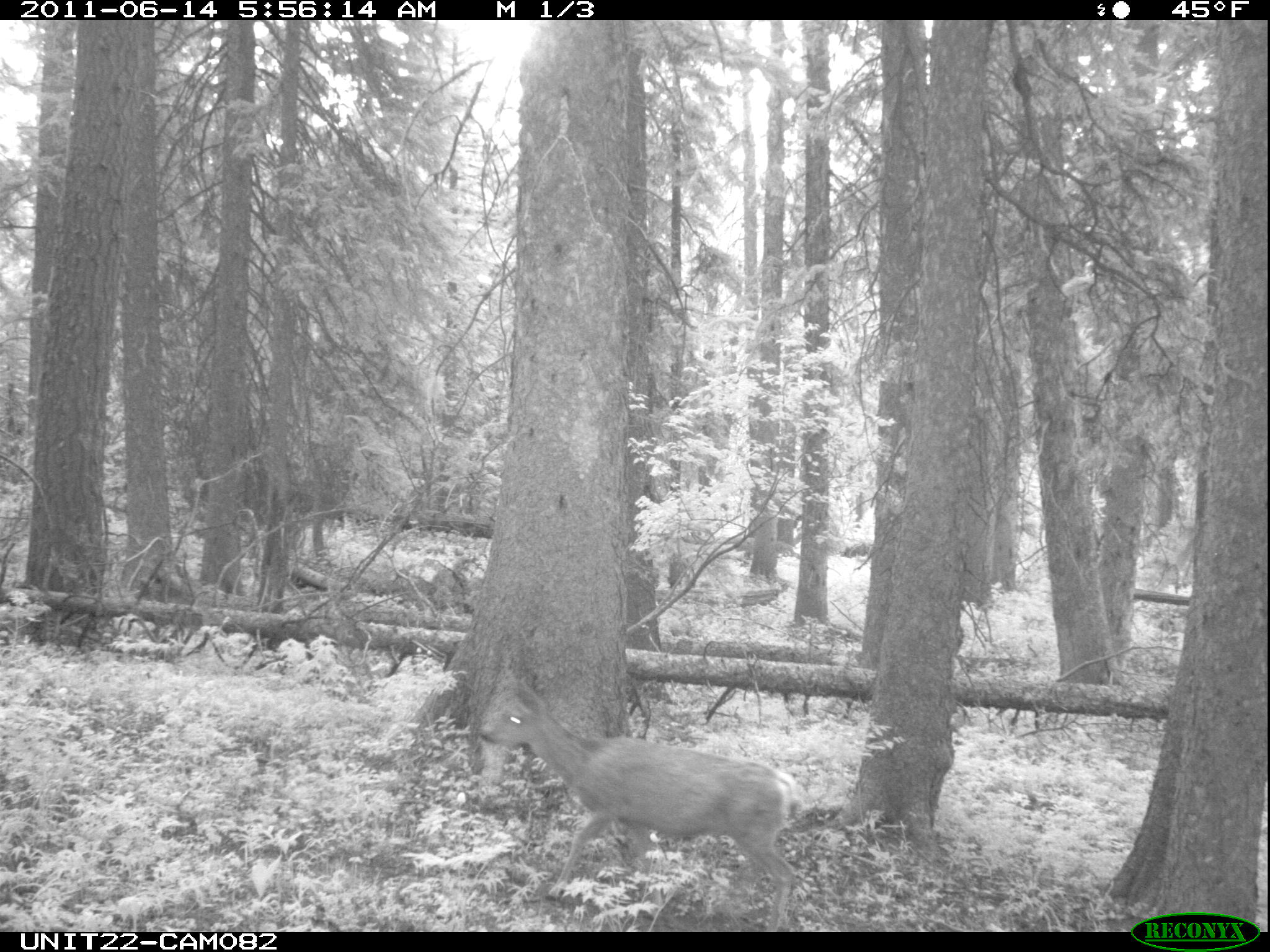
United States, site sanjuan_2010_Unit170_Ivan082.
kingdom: Animalia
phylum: Chordata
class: Mammalia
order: Artiodactyla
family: Cervidae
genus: Odocoileus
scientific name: Odocoileus hemionus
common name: mule deer